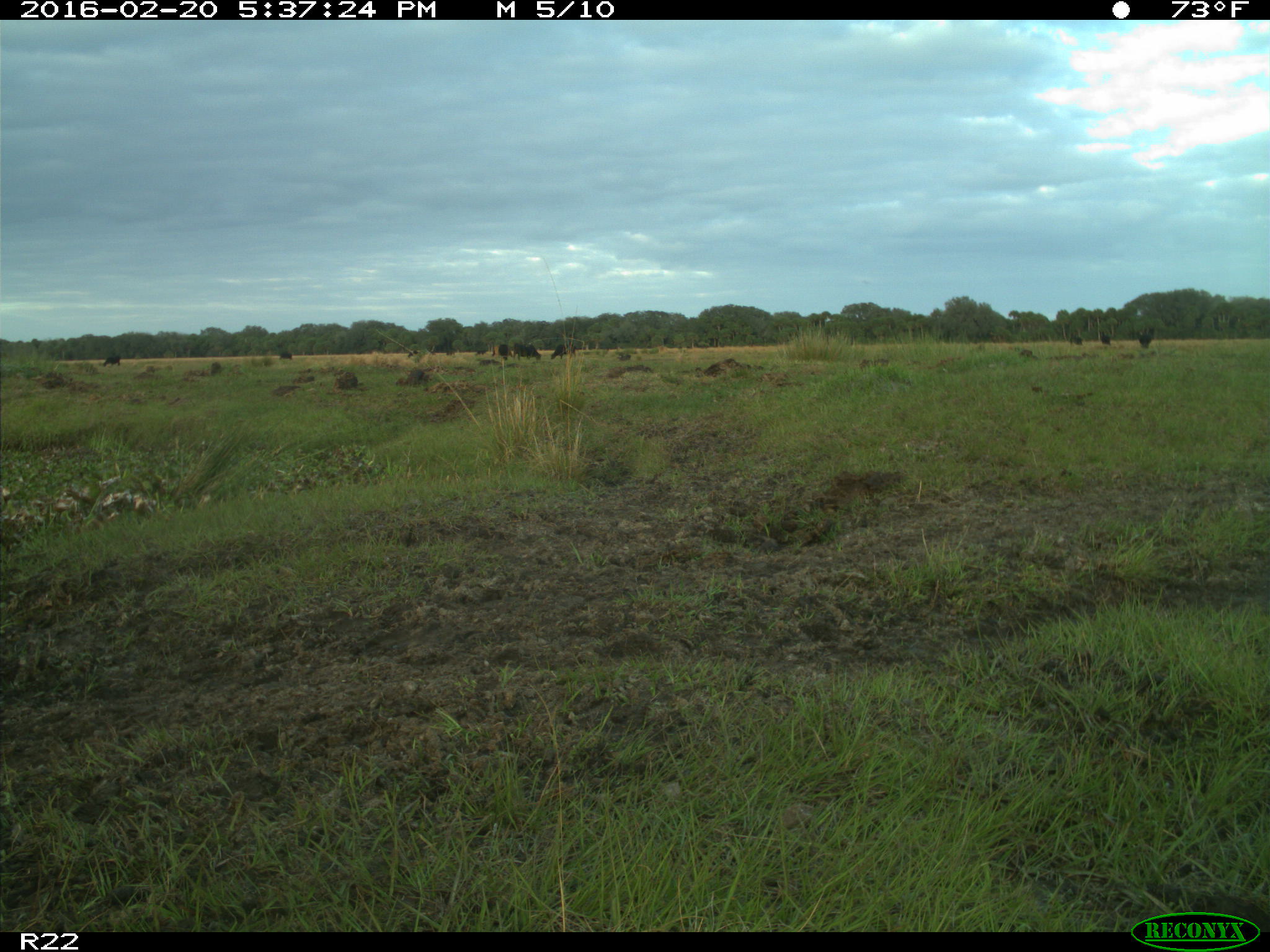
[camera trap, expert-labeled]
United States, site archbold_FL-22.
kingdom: Animalia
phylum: Chordata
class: Mammalia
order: Artiodactyla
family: Bovidae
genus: Bos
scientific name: Bos taurus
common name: domestic cow